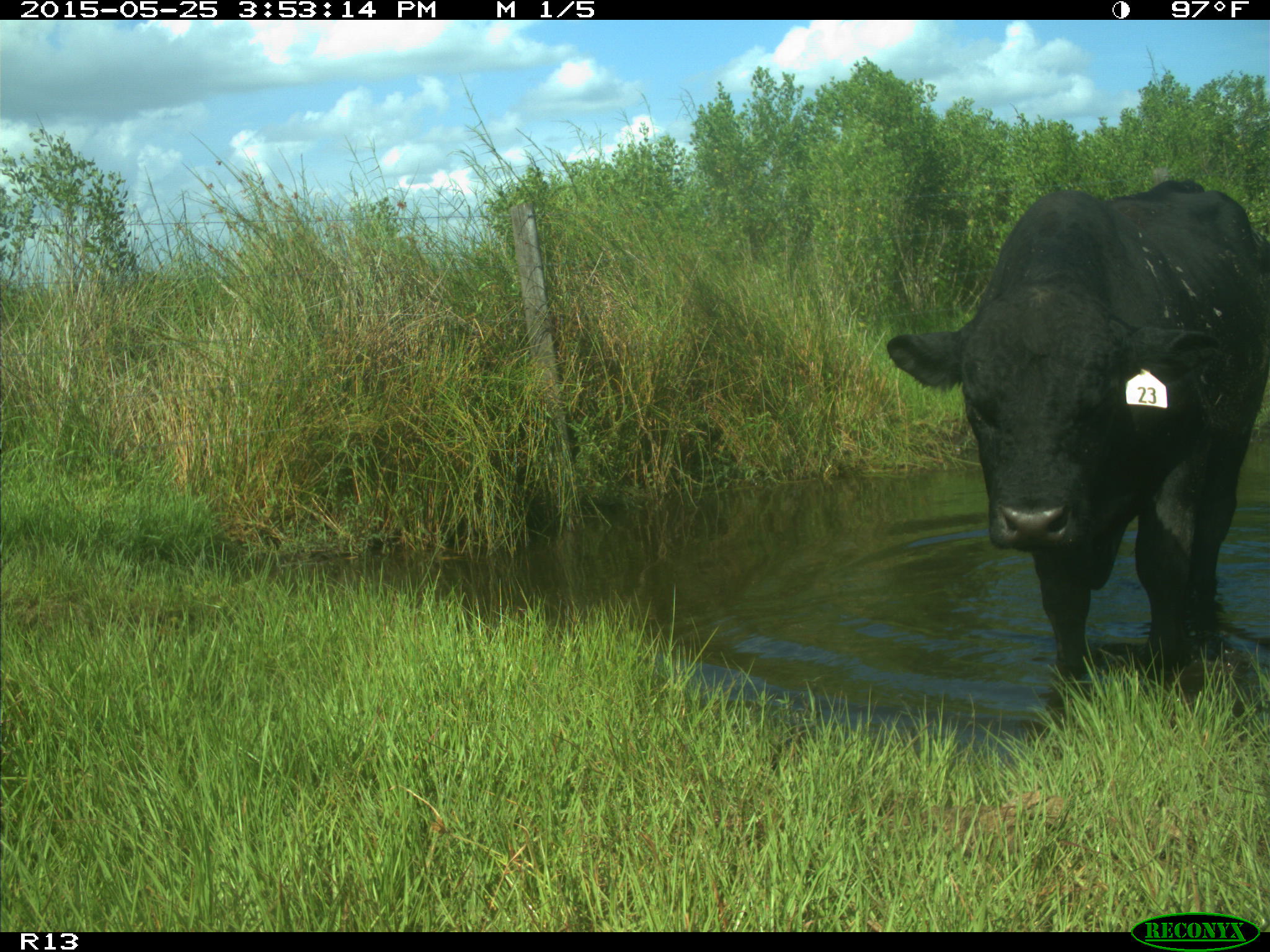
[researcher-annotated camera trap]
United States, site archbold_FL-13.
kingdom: Animalia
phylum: Chordata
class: Mammalia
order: Artiodactyla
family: Bovidae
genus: Bos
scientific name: Bos taurus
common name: domestic cow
Bos taurus (domestic cow).